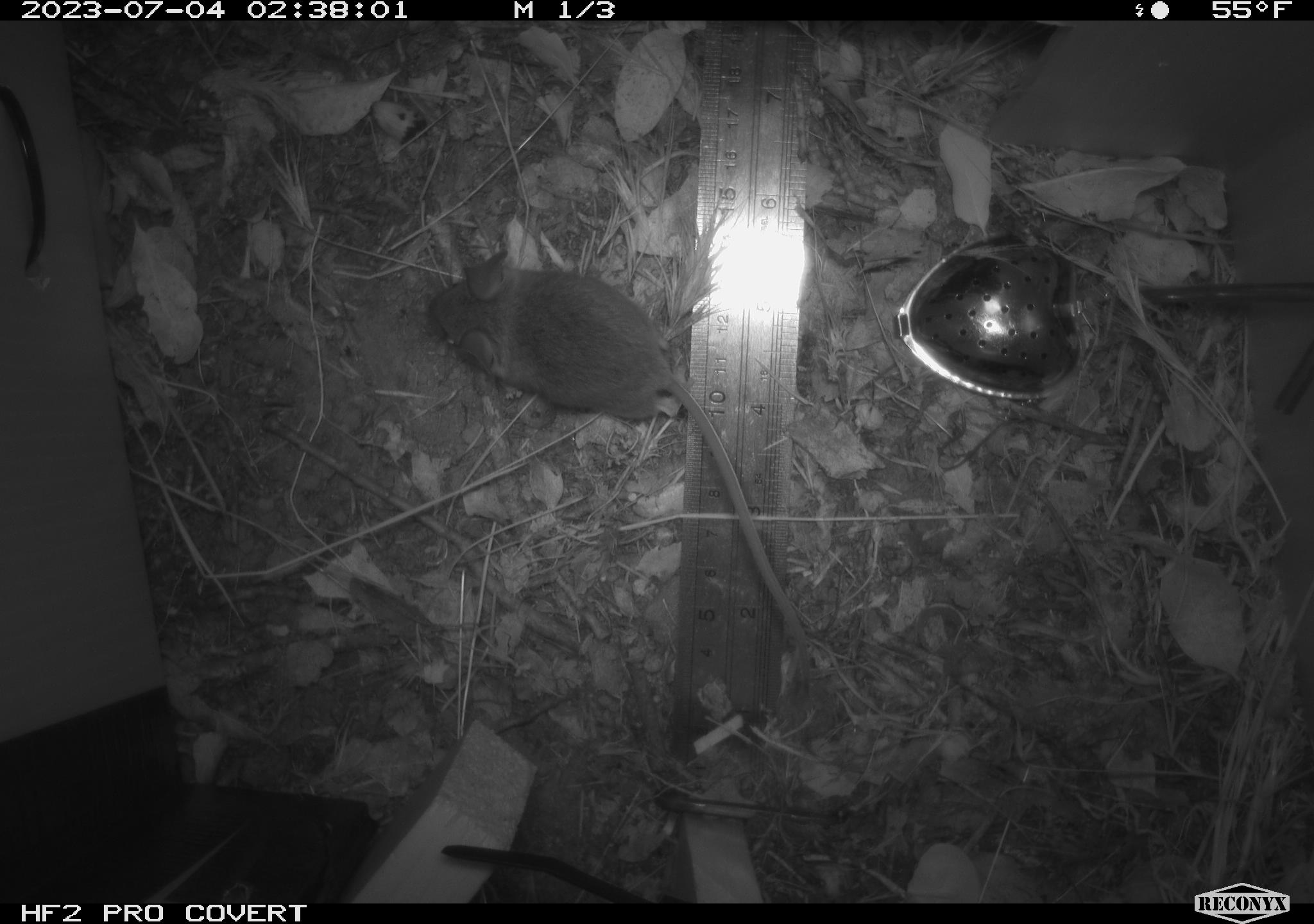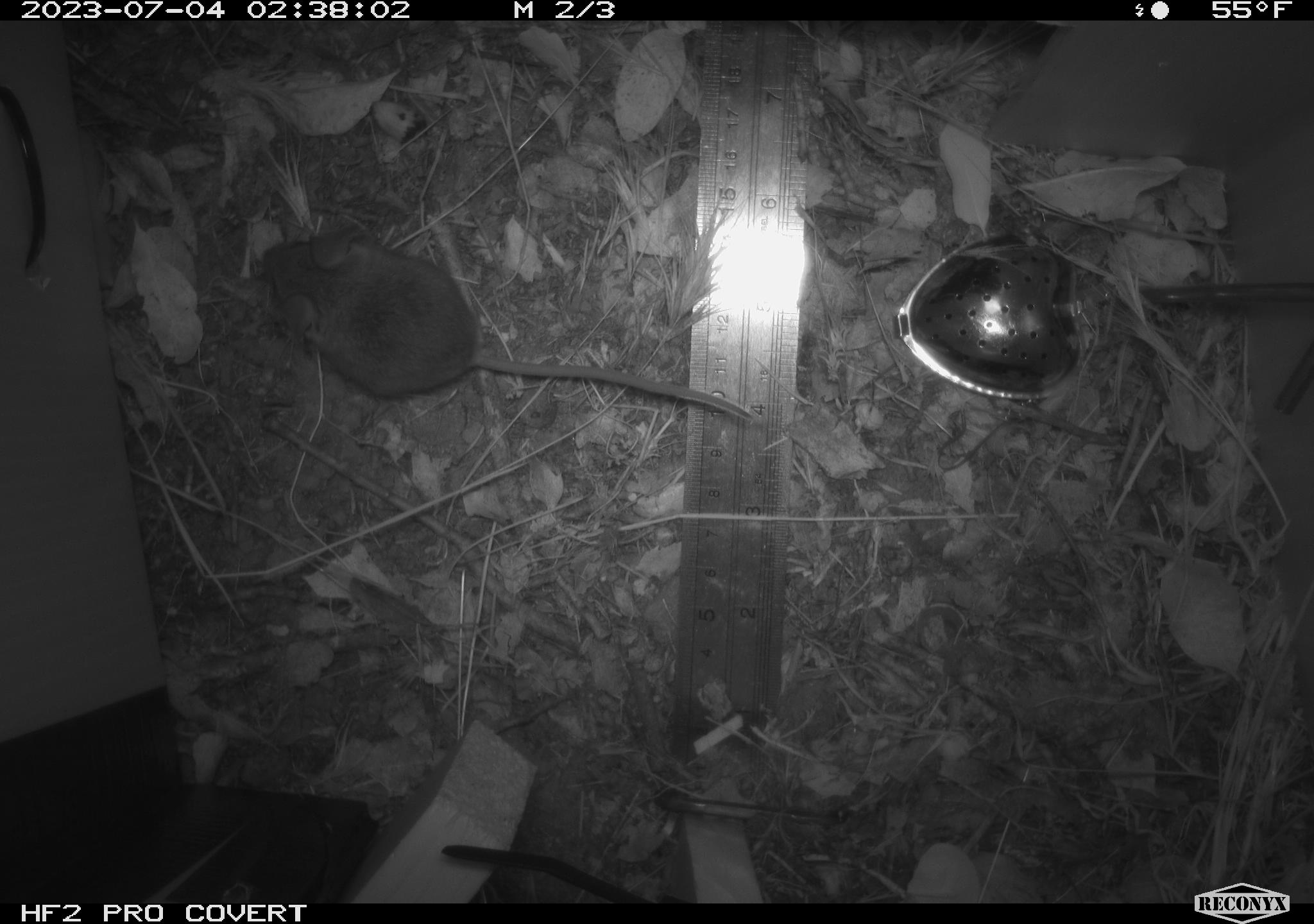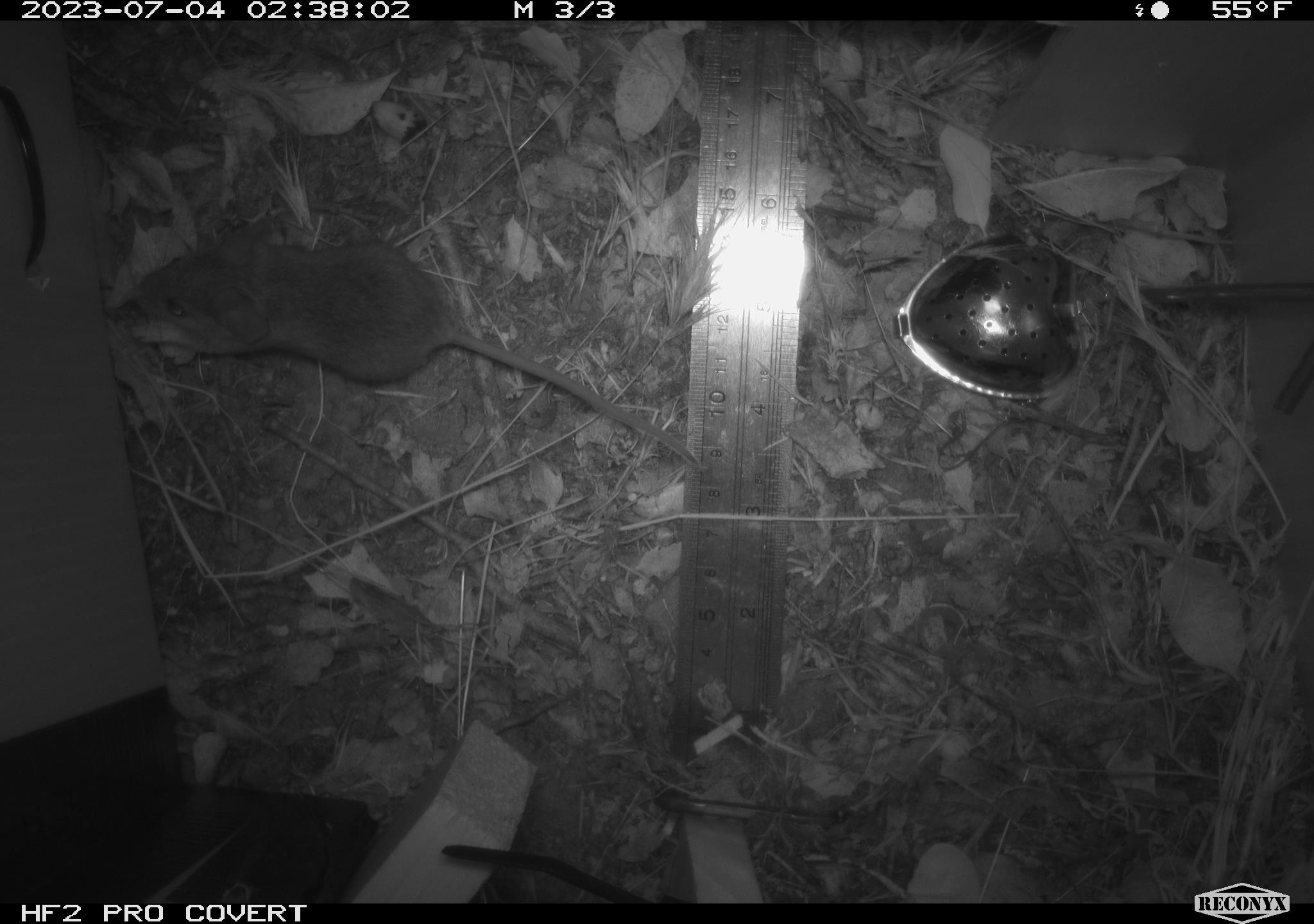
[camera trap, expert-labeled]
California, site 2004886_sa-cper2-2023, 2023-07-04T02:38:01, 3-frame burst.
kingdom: Animalia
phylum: Chordata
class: Mammalia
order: Rodentia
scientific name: Rodentia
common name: mouse species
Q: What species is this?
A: Mouse species (Rodentia).